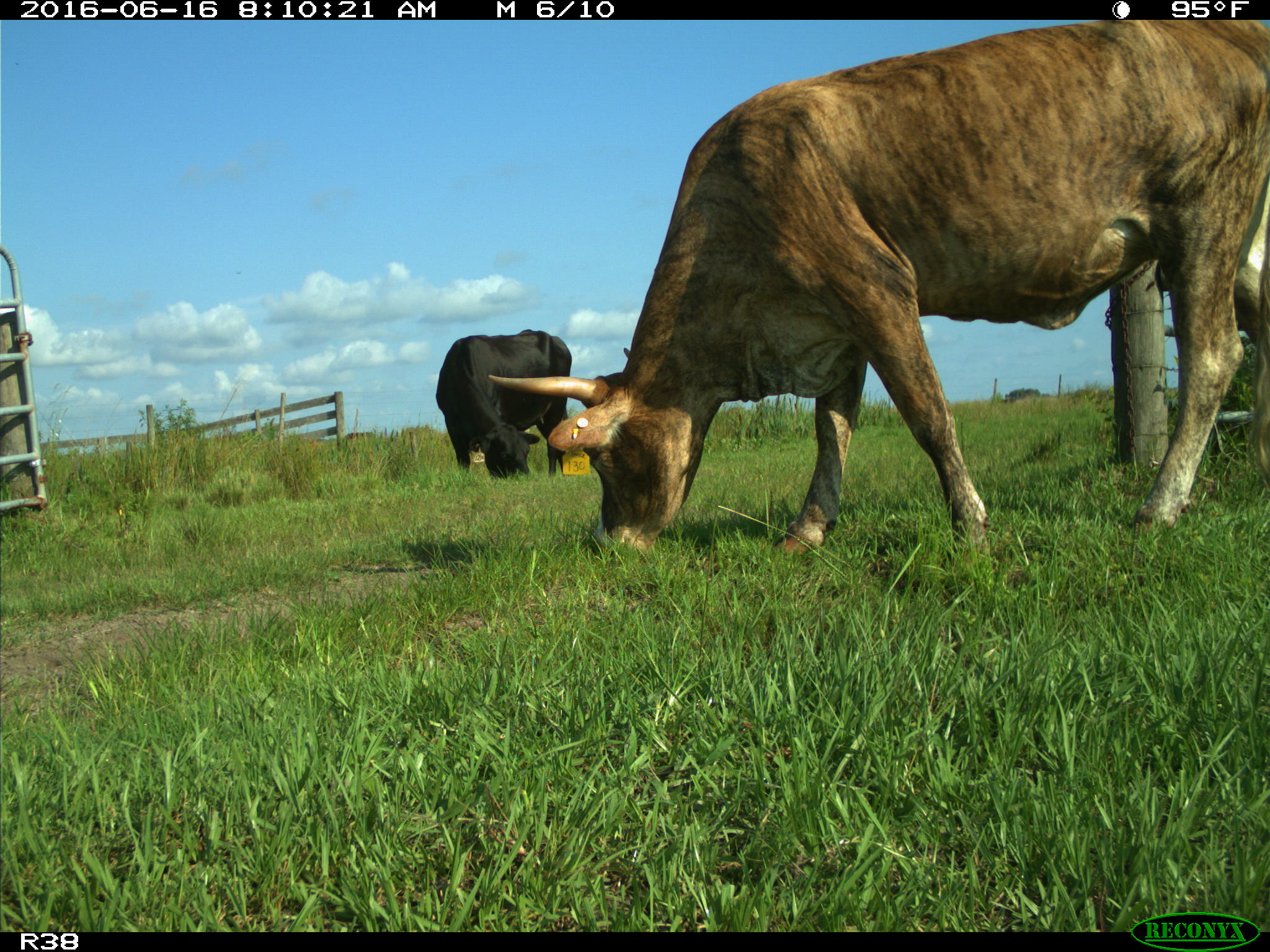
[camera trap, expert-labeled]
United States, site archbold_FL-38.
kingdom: Animalia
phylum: Chordata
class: Mammalia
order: Artiodactyla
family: Bovidae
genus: Bos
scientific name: Bos taurus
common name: domestic cow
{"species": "Bos taurus (domestic cow)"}